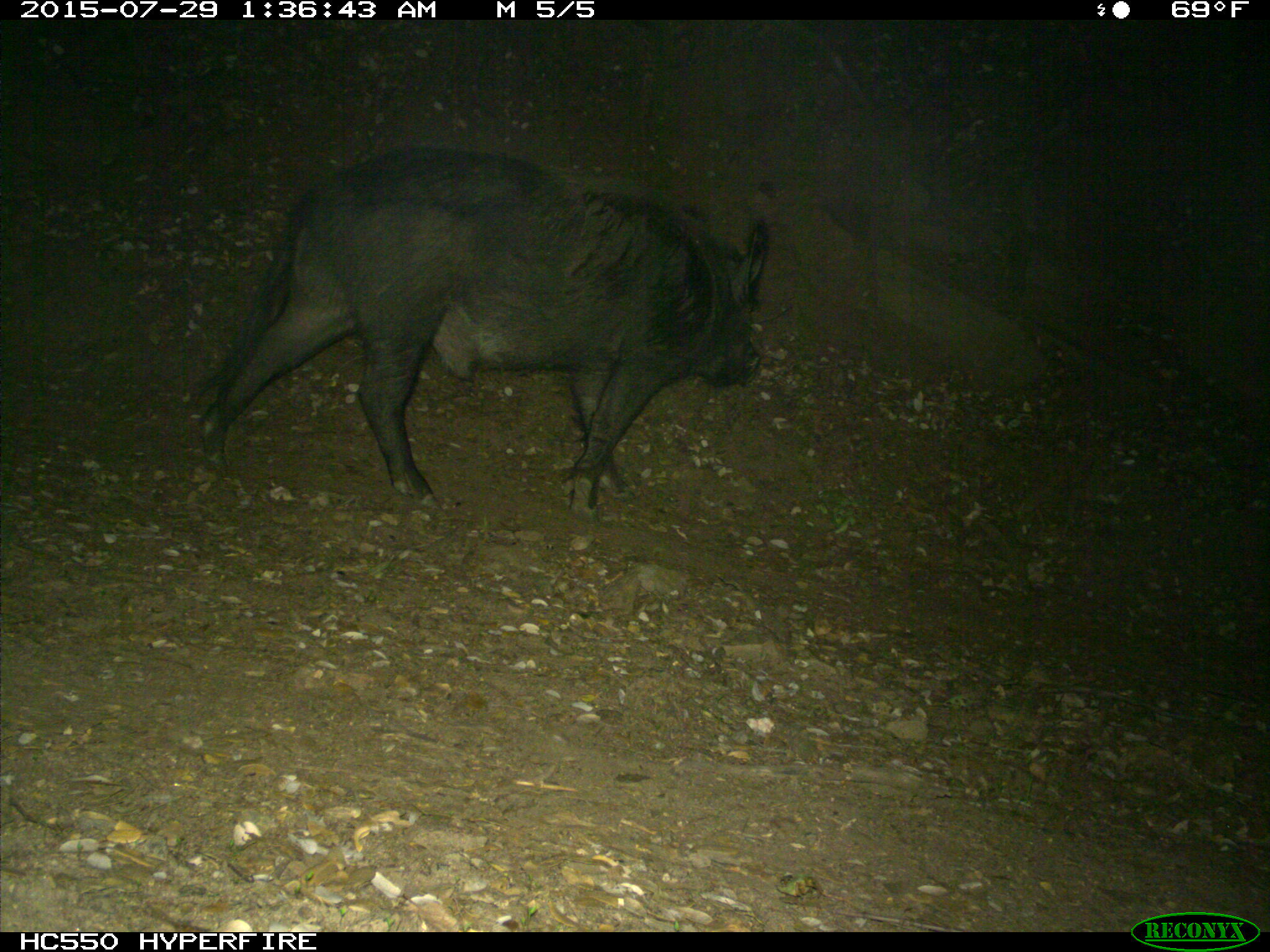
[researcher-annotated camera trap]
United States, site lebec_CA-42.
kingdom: Animalia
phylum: Chordata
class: Mammalia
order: Artiodactyla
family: Suidae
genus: Sus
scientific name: Sus scrofa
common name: wild boar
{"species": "Sus scrofa (wild boar)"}